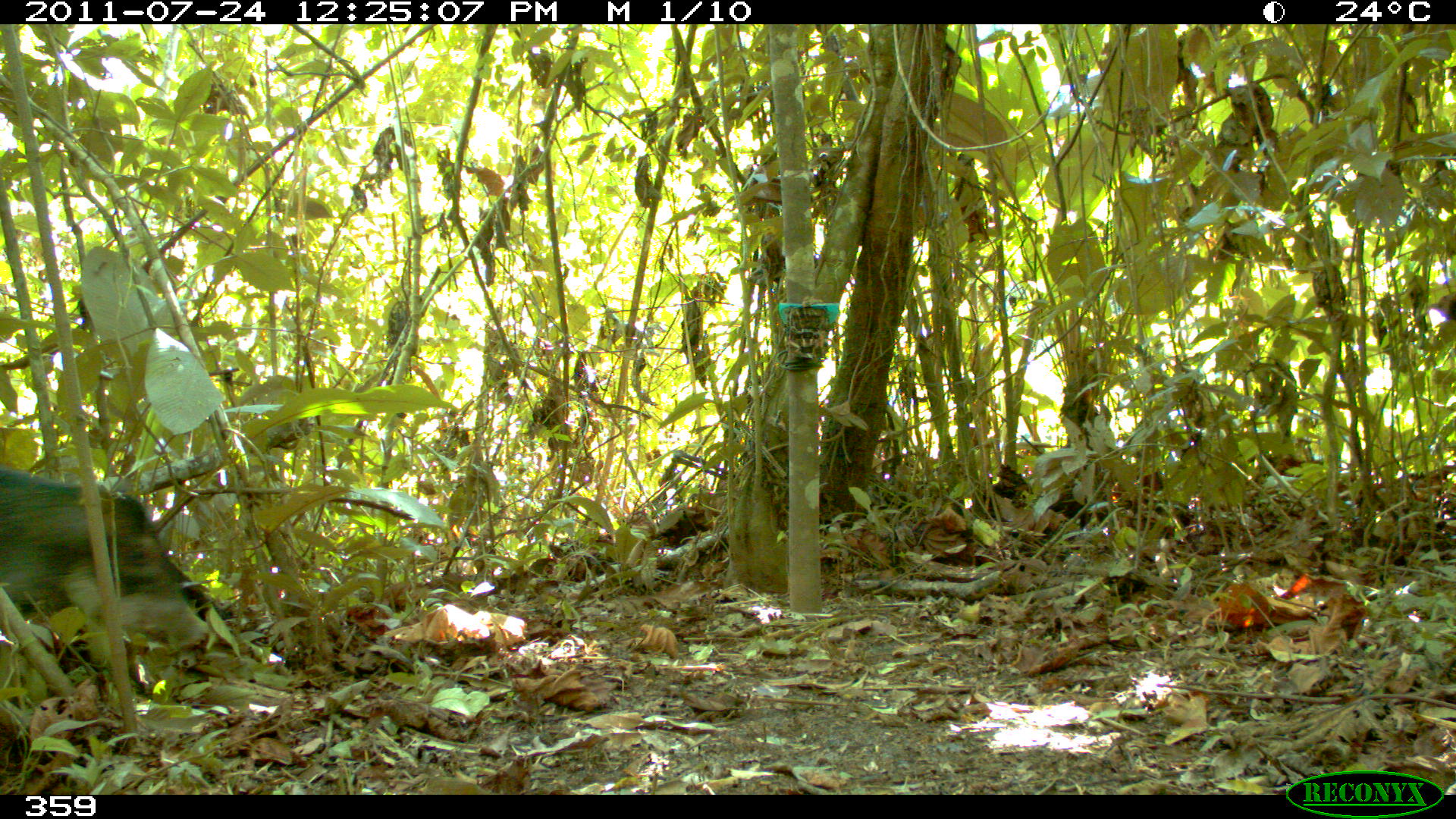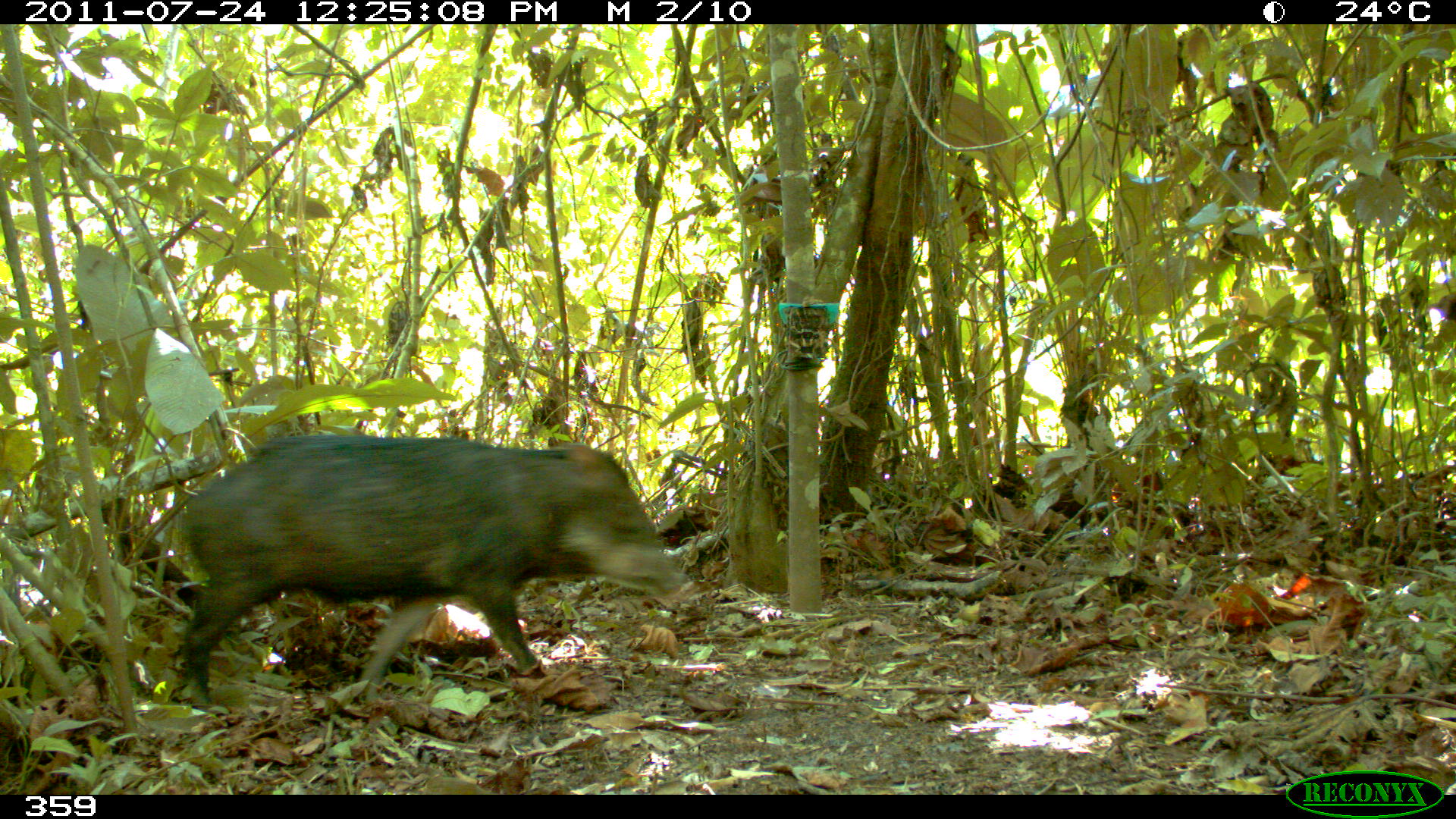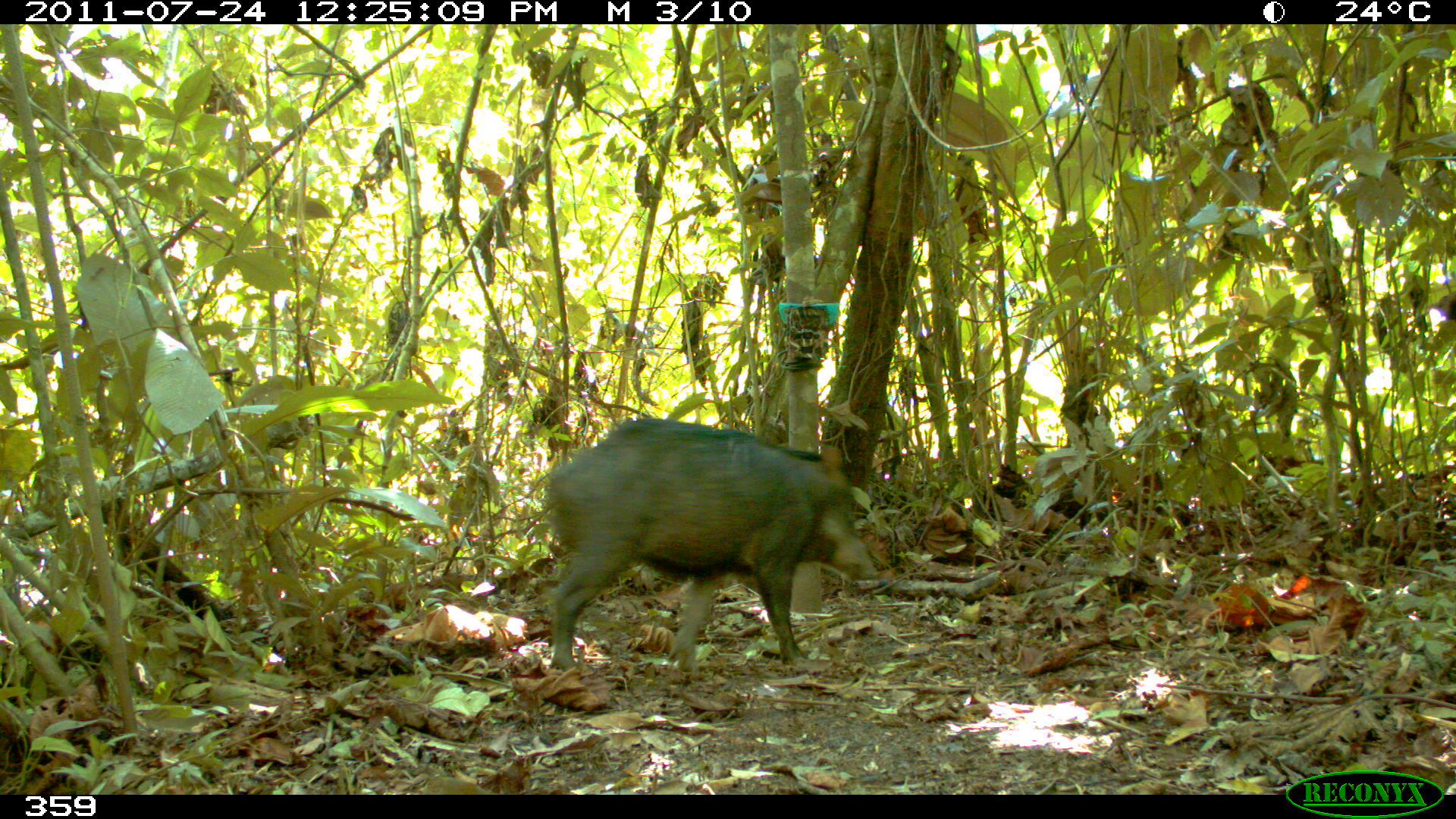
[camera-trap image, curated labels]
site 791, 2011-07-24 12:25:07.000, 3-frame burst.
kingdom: Animalia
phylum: Chordata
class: Mammalia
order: Artiodactyla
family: Tayassuidae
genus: Tayassu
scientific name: Tayassu pecari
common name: white-lipped peccary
Tayassu pecari (white-lipped peccary).